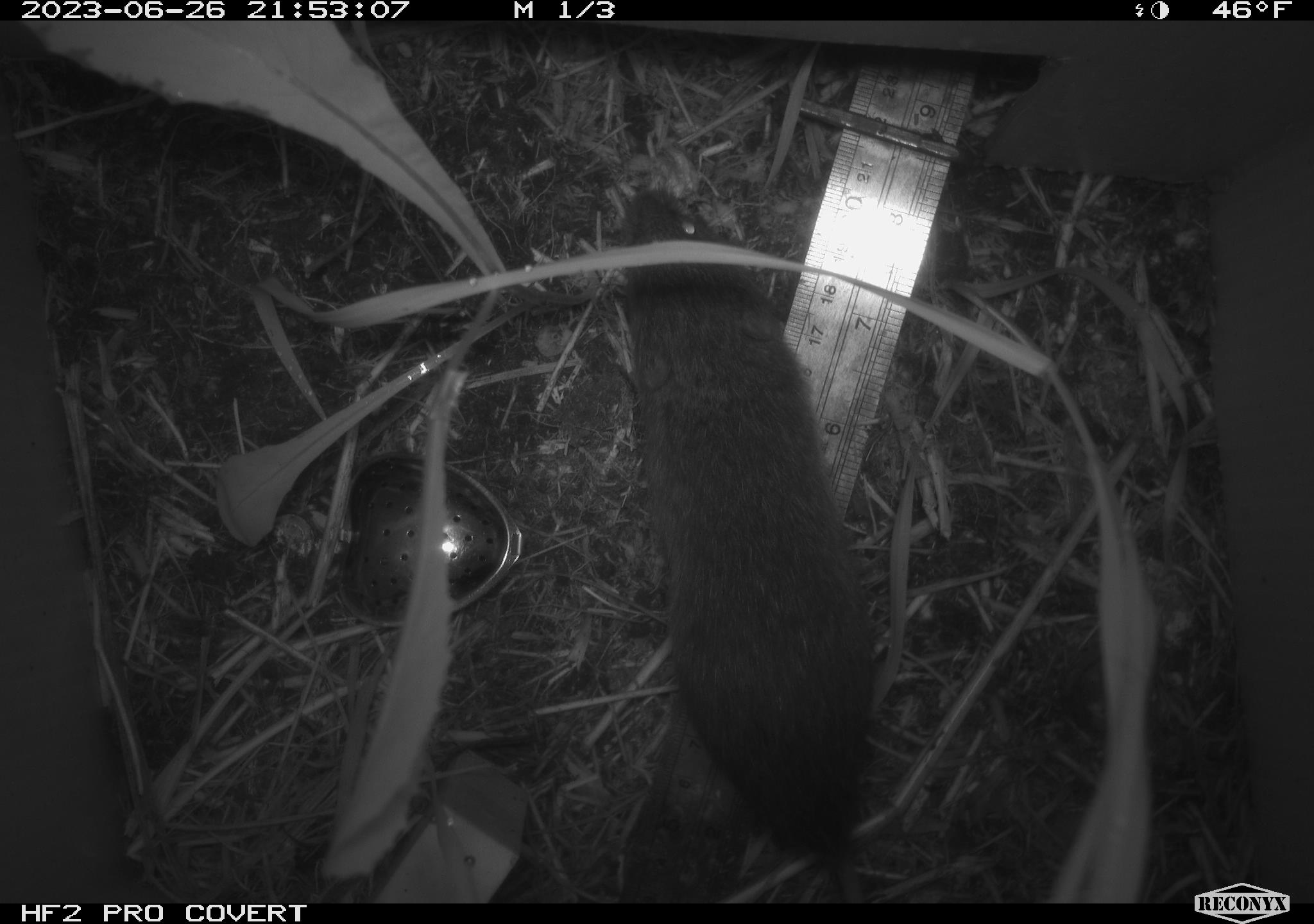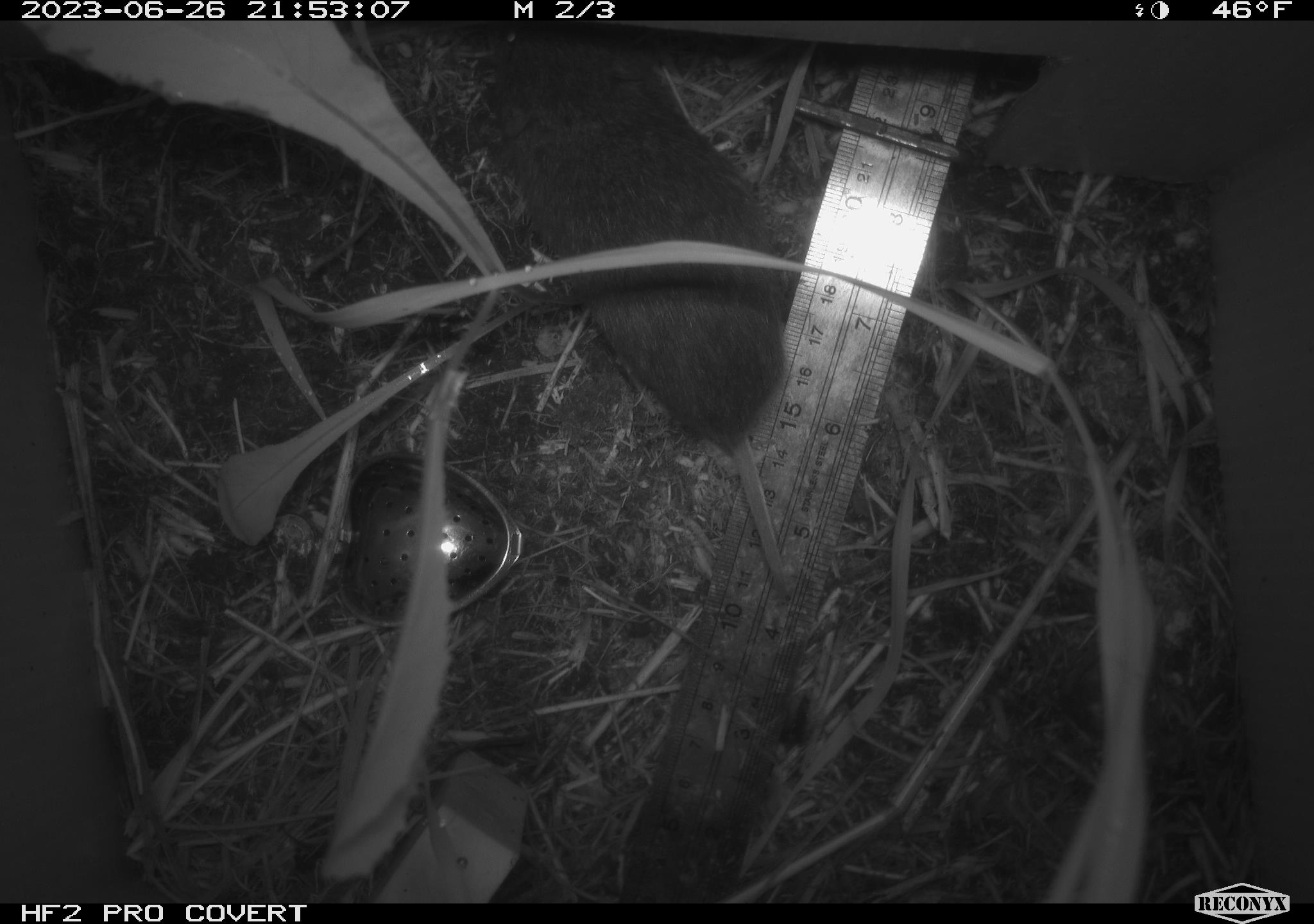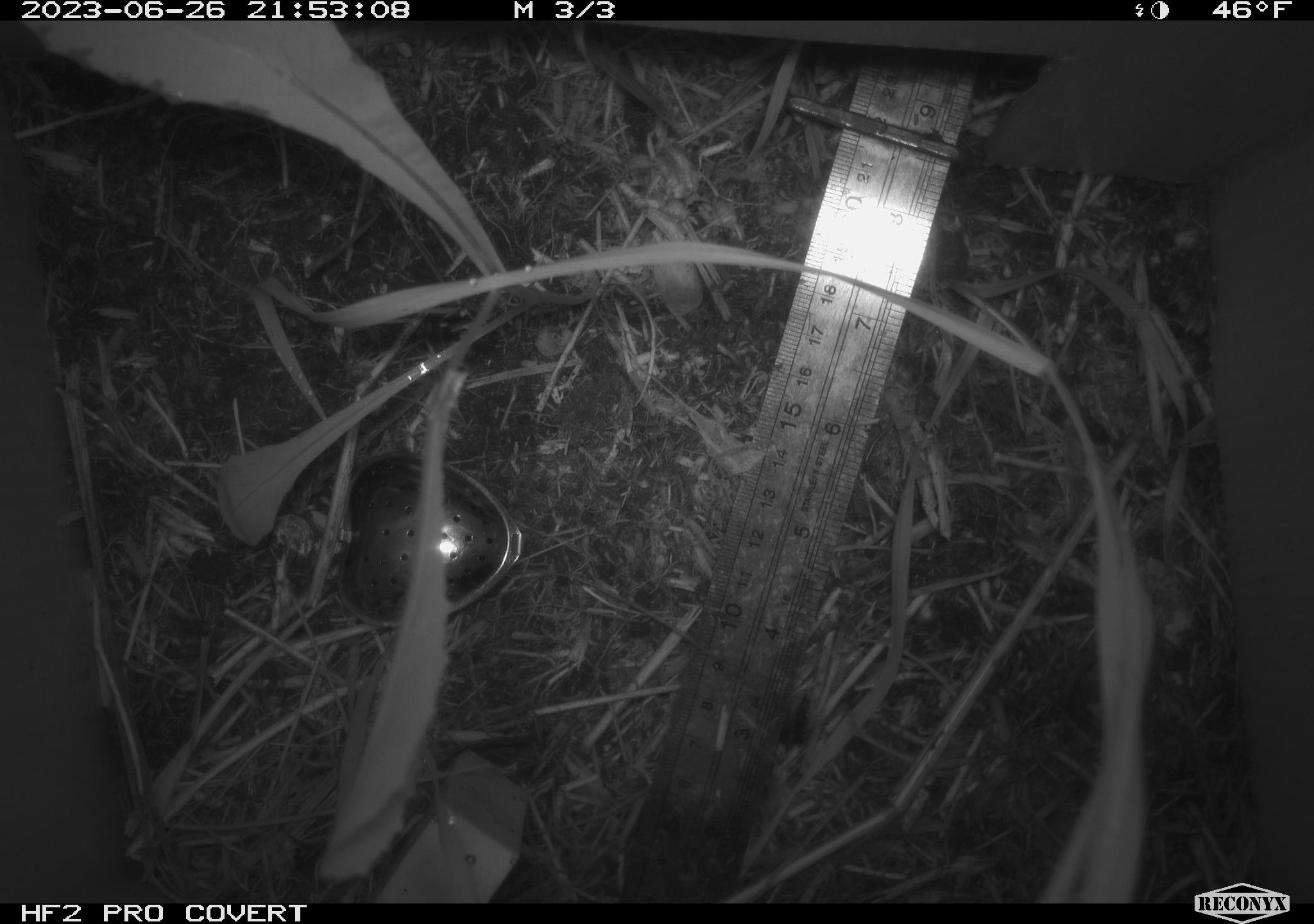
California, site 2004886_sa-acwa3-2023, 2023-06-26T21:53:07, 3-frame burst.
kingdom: Animalia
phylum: Chordata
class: Mammalia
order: Rodentia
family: Cricetidae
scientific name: Arvicolinae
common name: voles, lemmings, and muskrats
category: arvicolinae subfamily